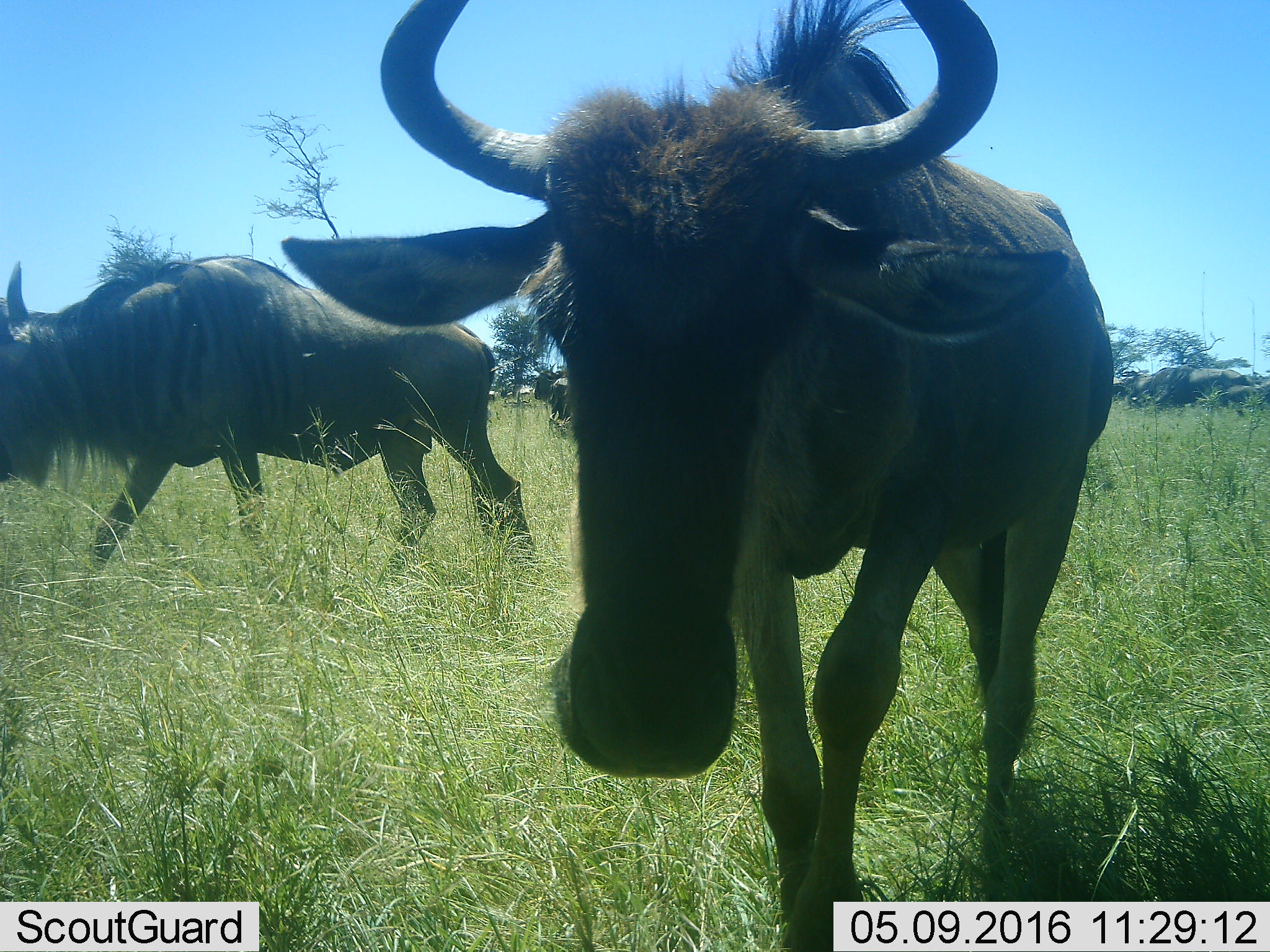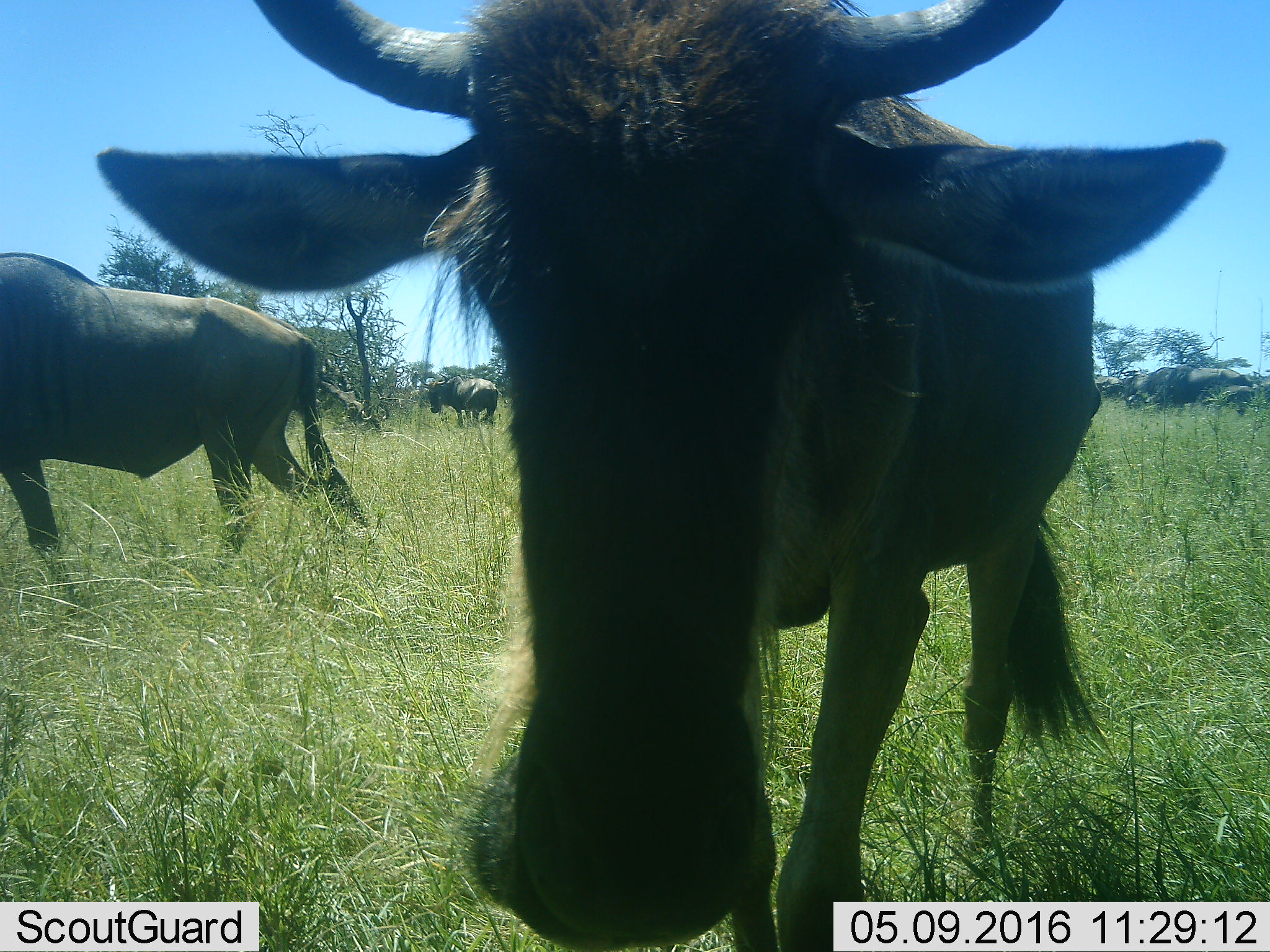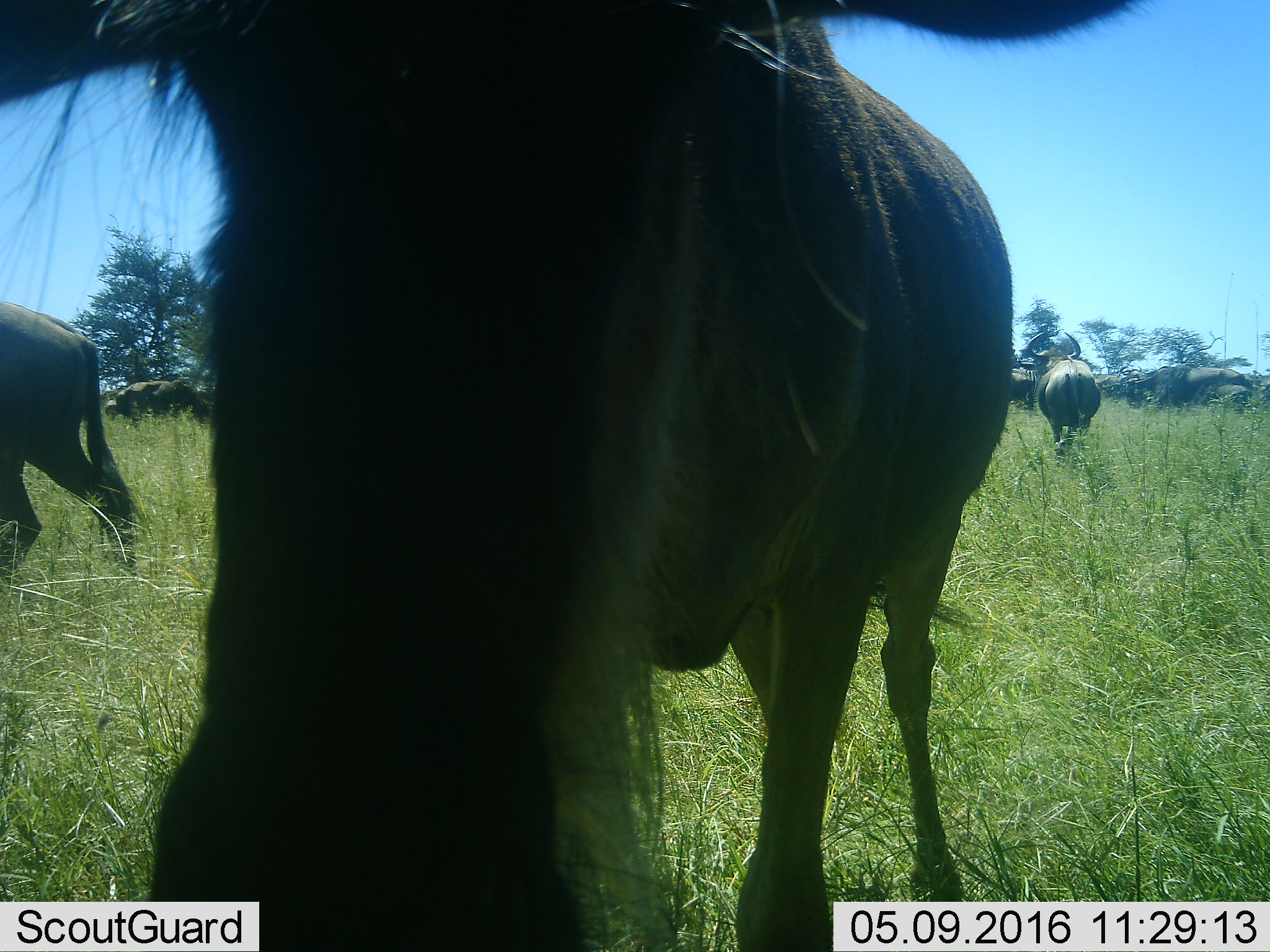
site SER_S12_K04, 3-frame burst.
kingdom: Animalia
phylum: Chordata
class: Mammalia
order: Artiodactyla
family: Bovidae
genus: Connochaetes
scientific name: Connochaetes taurinus taurinus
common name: blue wildebeest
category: wildebeestblue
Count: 7.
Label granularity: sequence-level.